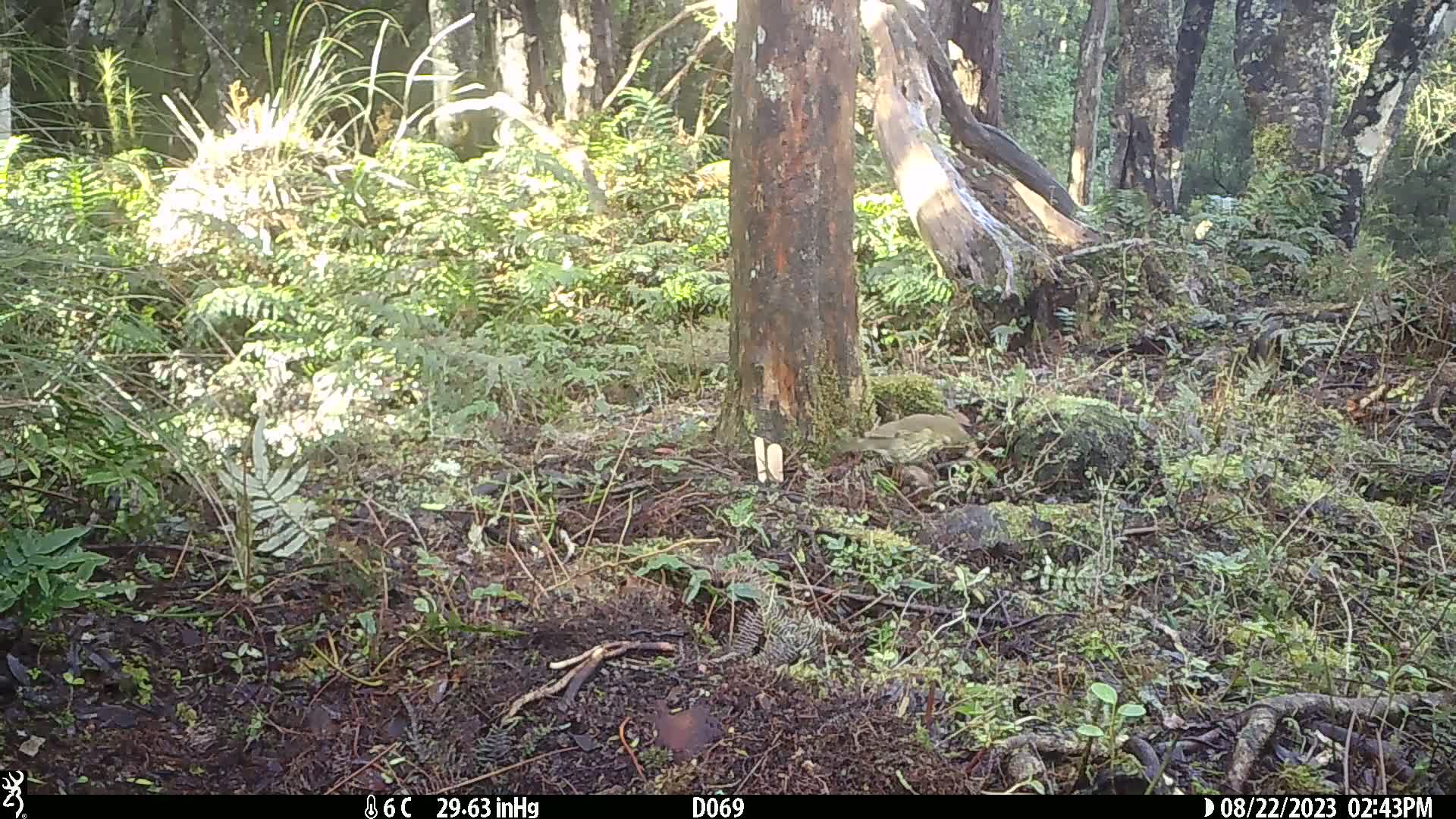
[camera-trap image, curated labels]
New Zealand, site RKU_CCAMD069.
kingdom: Animalia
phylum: Chordata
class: Aves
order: Passeriformes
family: Turdidae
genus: Turdus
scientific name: Turdus philomelos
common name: song thrush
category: thrush